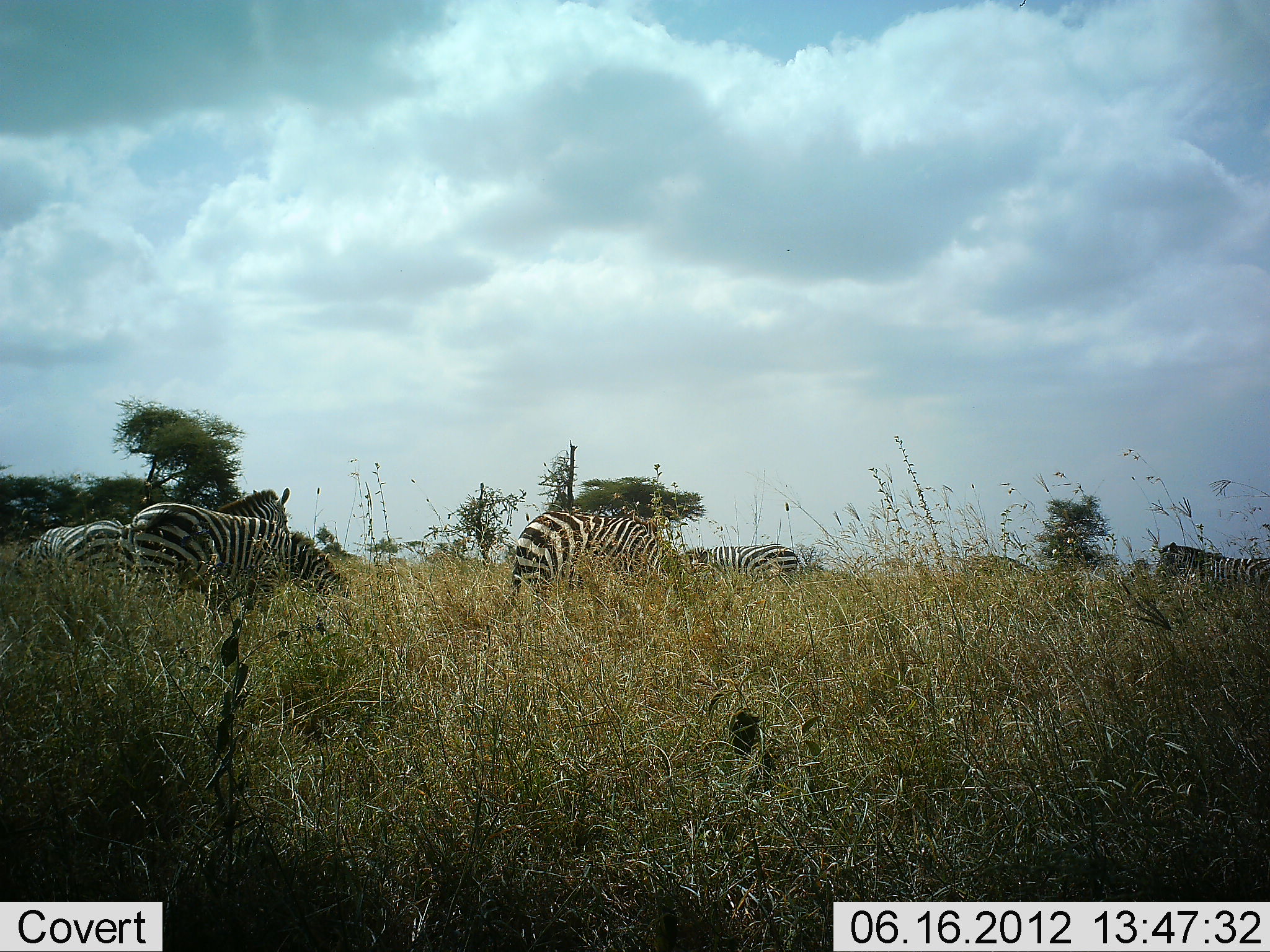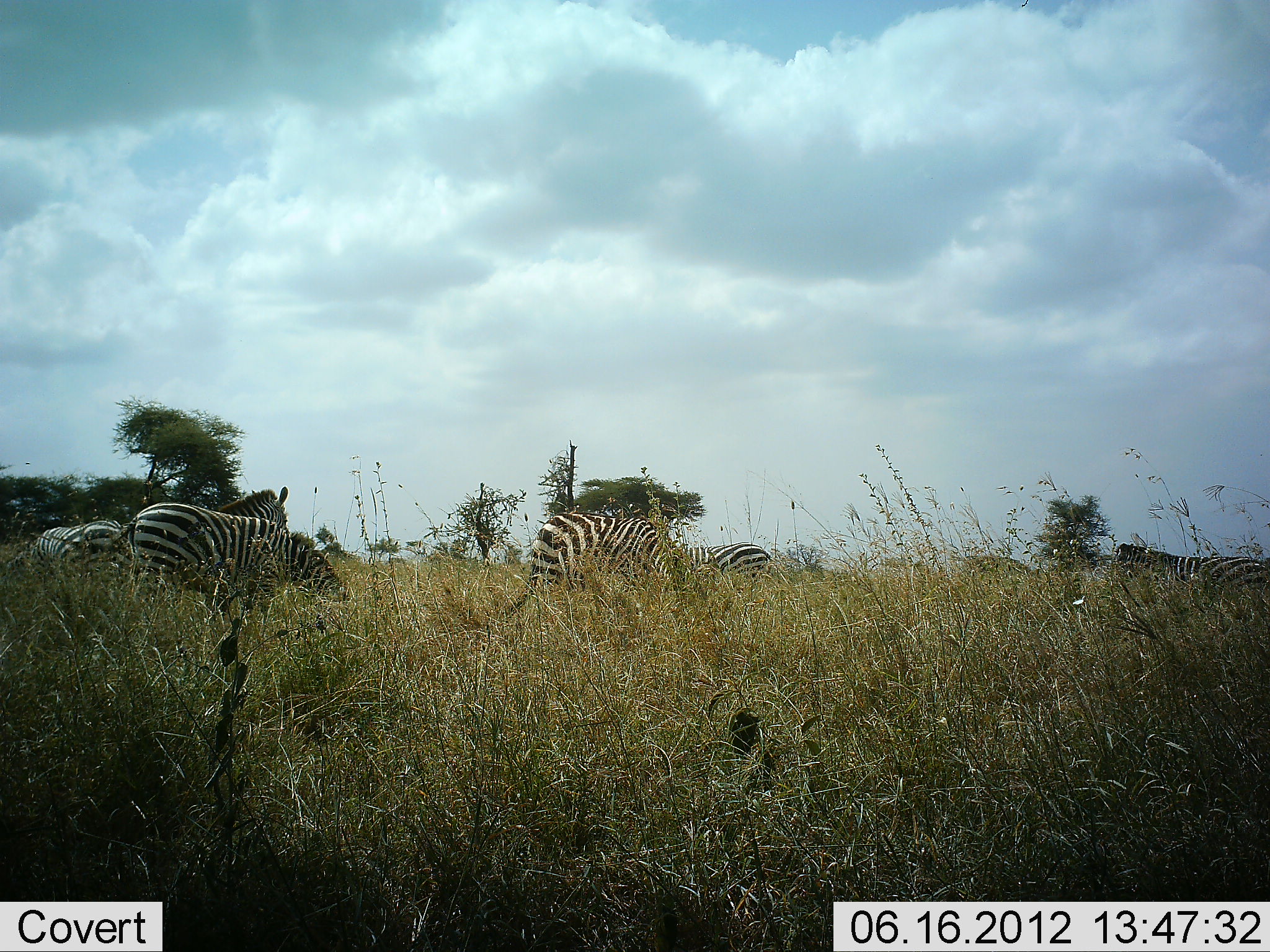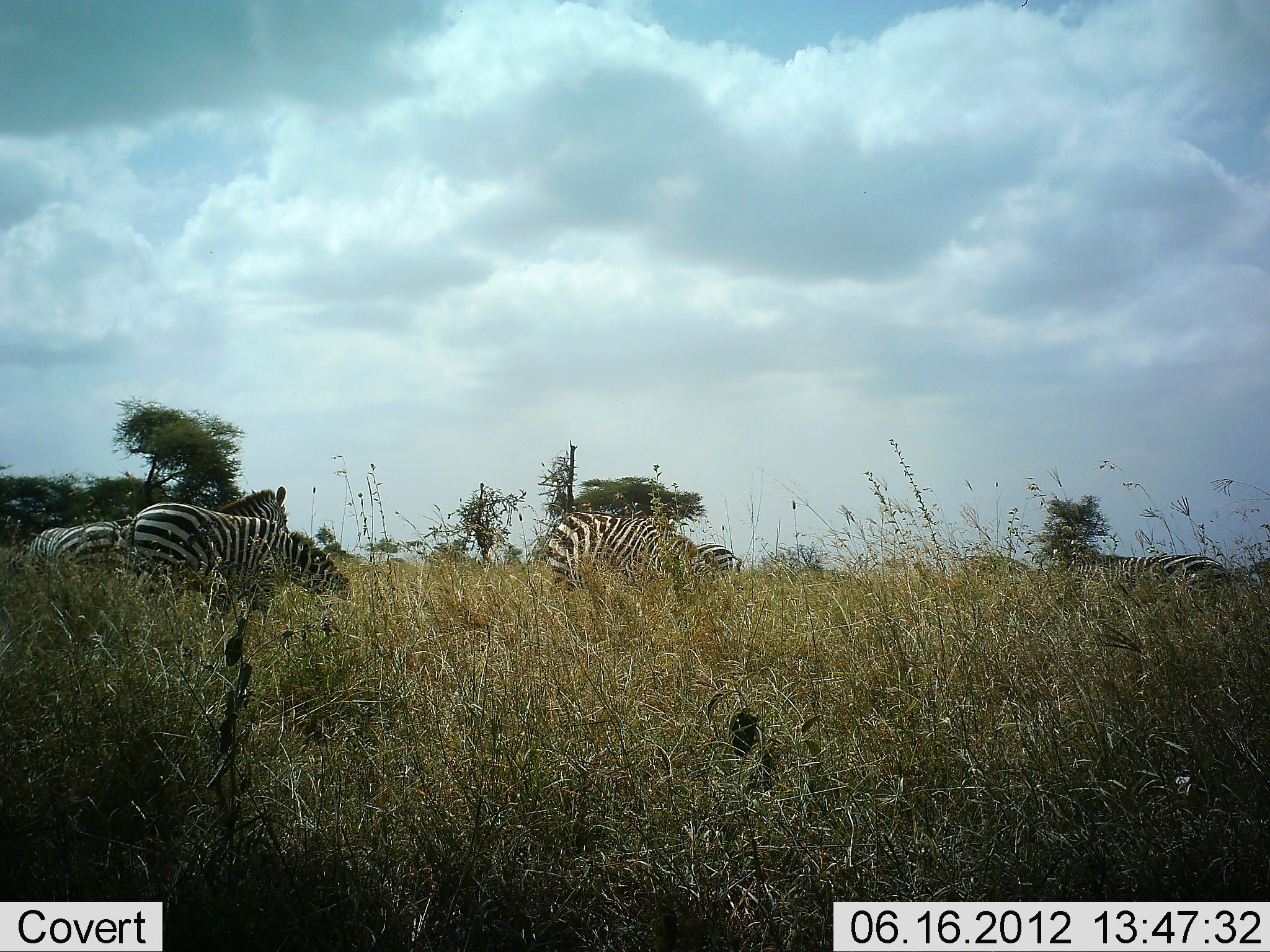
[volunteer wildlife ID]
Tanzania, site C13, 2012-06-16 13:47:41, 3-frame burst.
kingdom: Animalia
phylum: Chordata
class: Mammalia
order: Perissodactyla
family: Equidae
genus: Equus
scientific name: Equus quagga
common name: plains zebra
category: zebra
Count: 5.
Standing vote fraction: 70%.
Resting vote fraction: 0%.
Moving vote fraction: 40%.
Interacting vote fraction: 0%.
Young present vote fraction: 0%.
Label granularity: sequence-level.